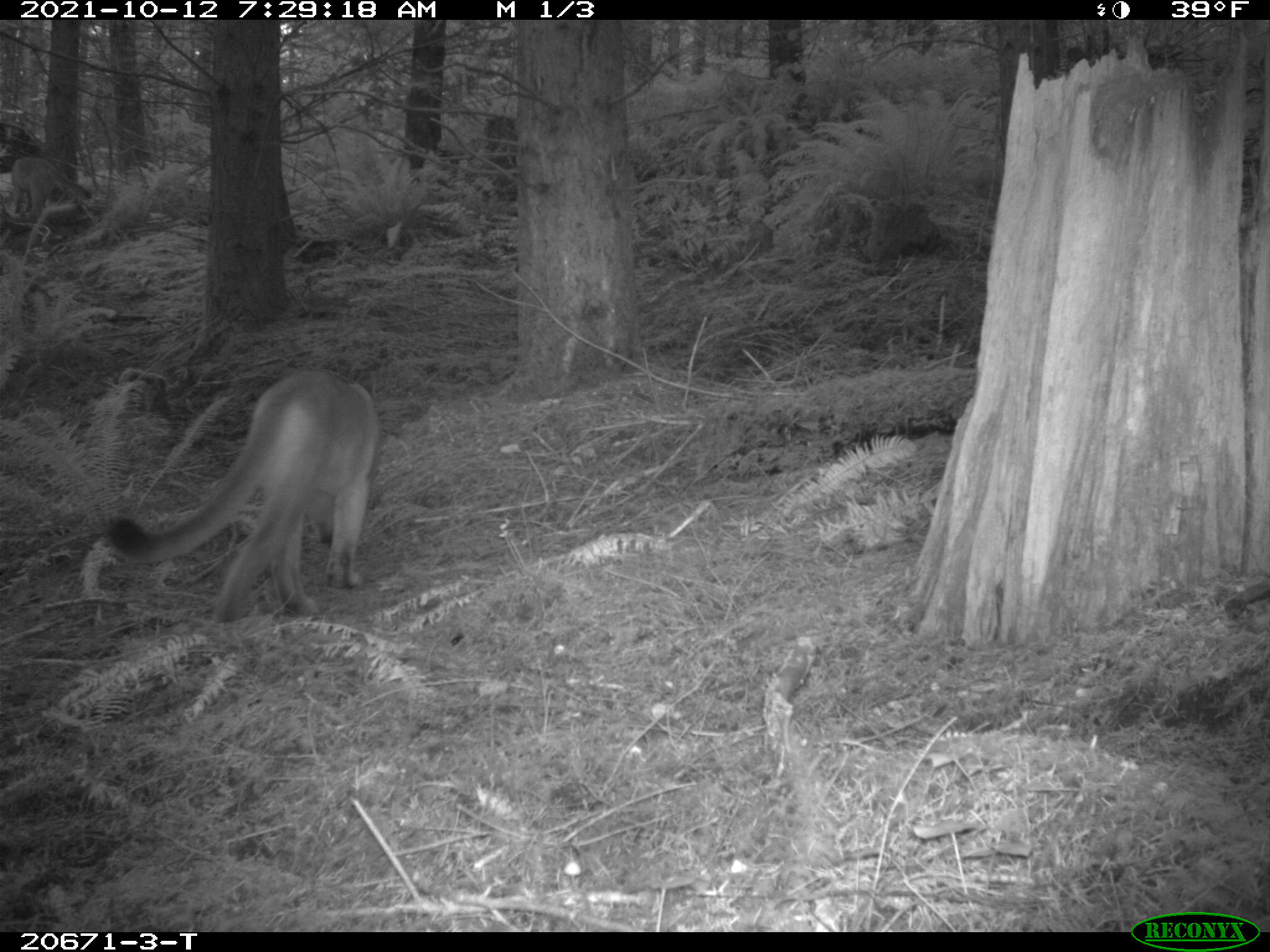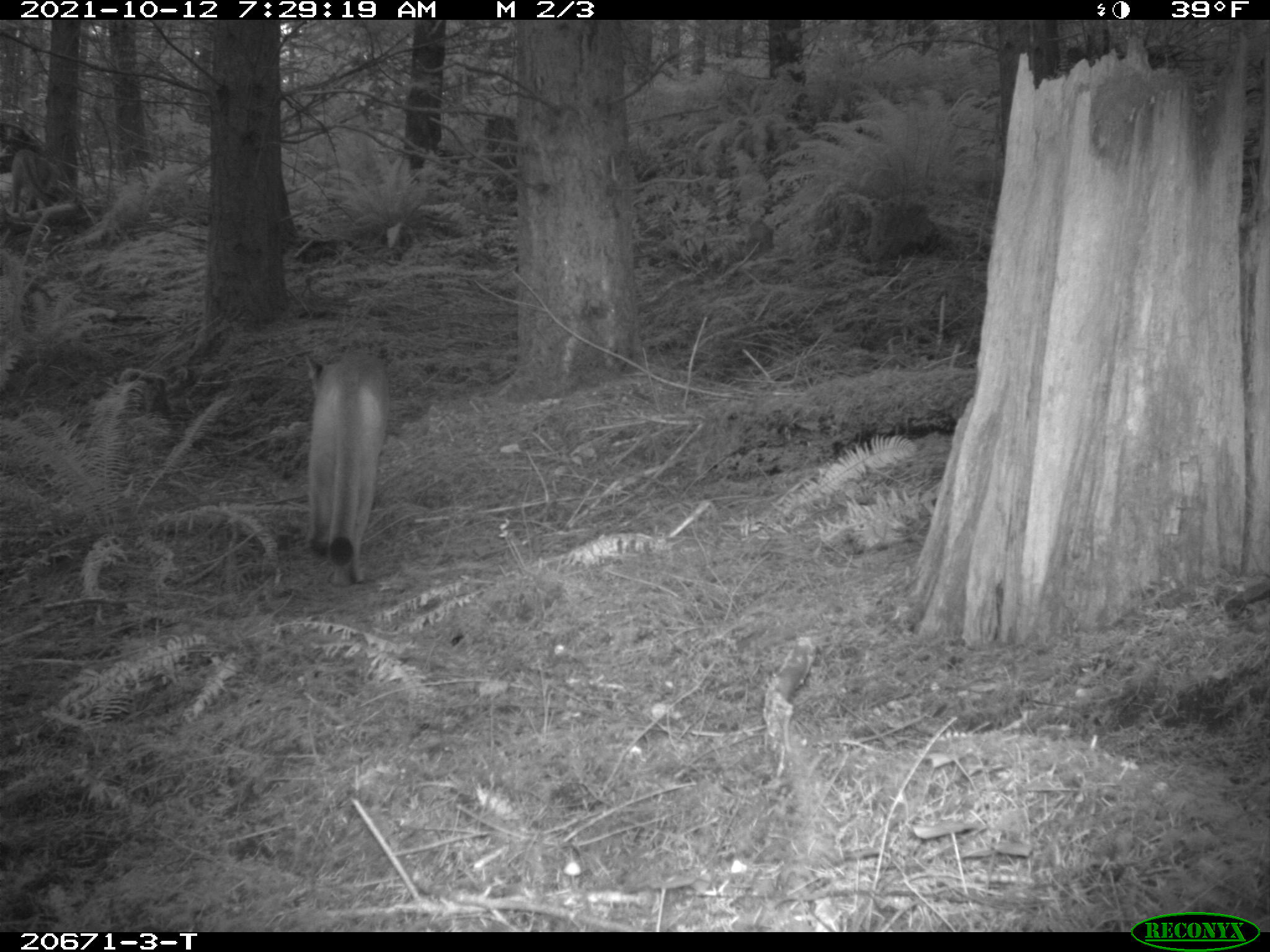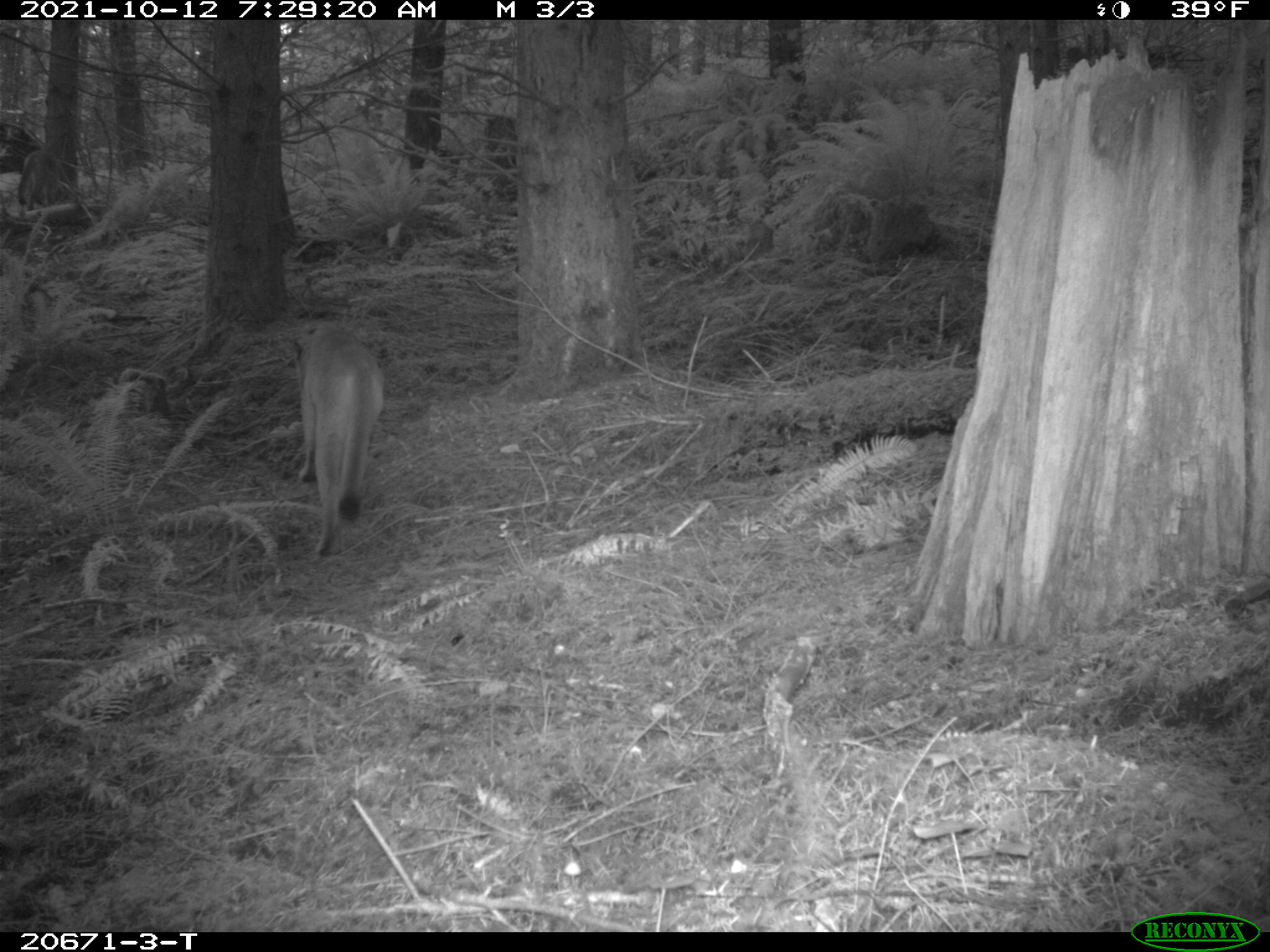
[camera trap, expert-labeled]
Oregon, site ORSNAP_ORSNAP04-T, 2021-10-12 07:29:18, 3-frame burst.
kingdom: Animalia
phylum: Chordata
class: Mammalia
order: Carnivora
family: Felidae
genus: Puma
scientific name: Puma concolor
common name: cougar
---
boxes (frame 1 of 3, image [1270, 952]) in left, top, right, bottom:
cougar: 92, 359, 397, 640; 7, 152, 105, 228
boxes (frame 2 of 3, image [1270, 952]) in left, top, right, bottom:
cougar: 268, 346, 416, 614; 5, 141, 79, 221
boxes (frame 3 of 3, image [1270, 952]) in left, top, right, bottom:
cougar: 271, 314, 411, 577; 13, 145, 72, 221